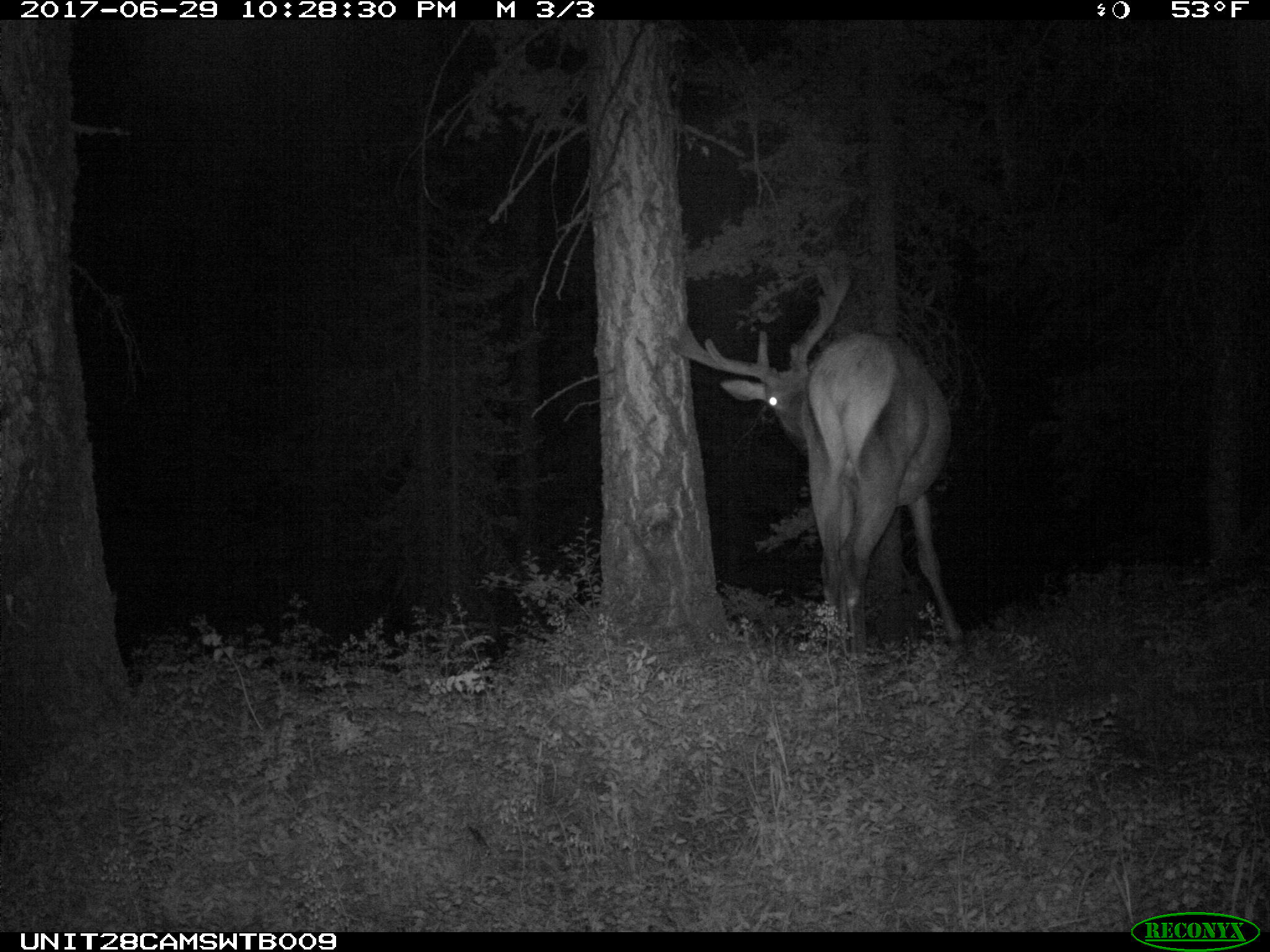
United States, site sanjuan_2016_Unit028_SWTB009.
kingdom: Animalia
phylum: Chordata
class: Mammalia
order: Artiodactyla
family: Cervidae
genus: Cervus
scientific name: Cervus elaphus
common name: red deer